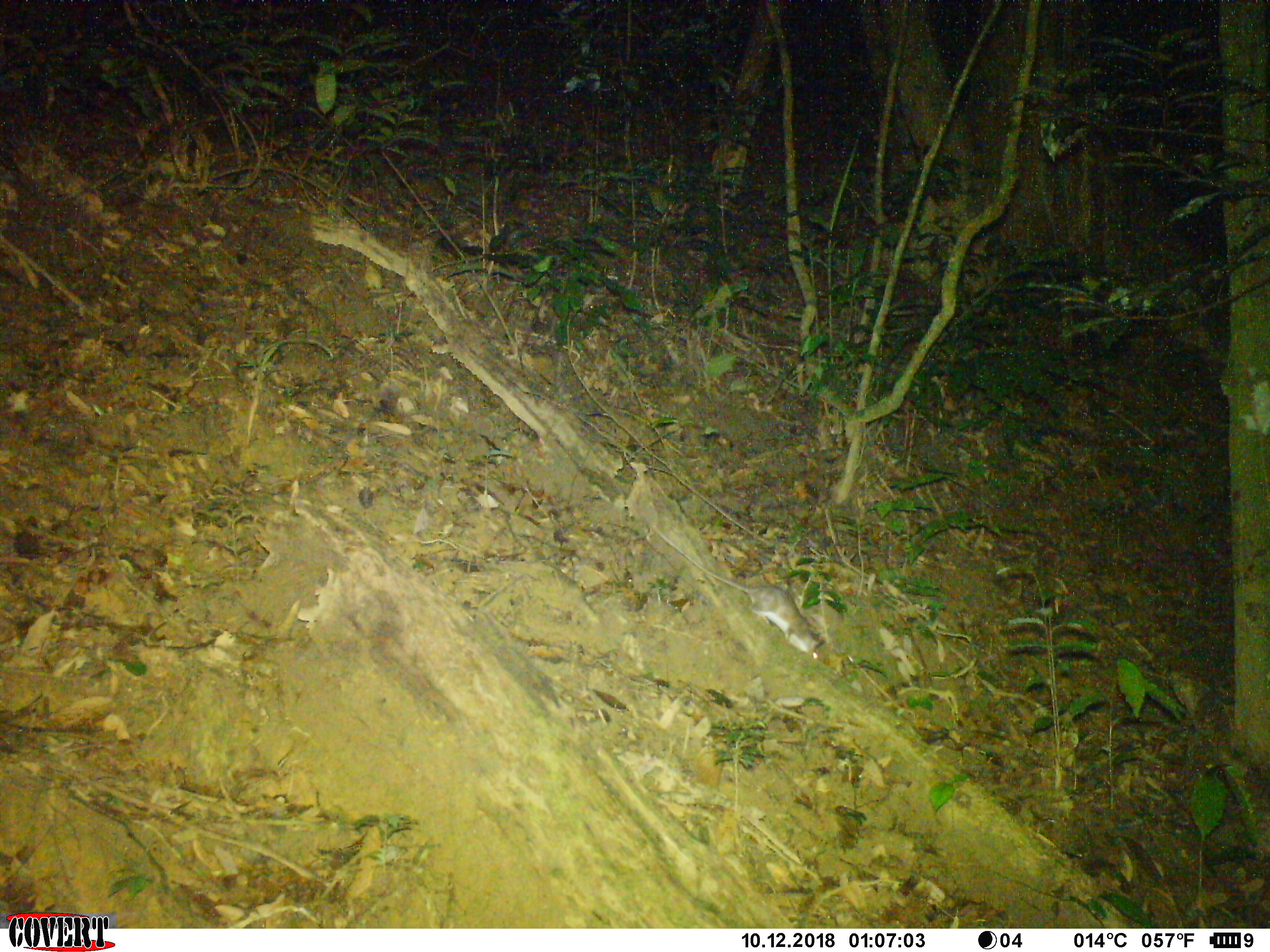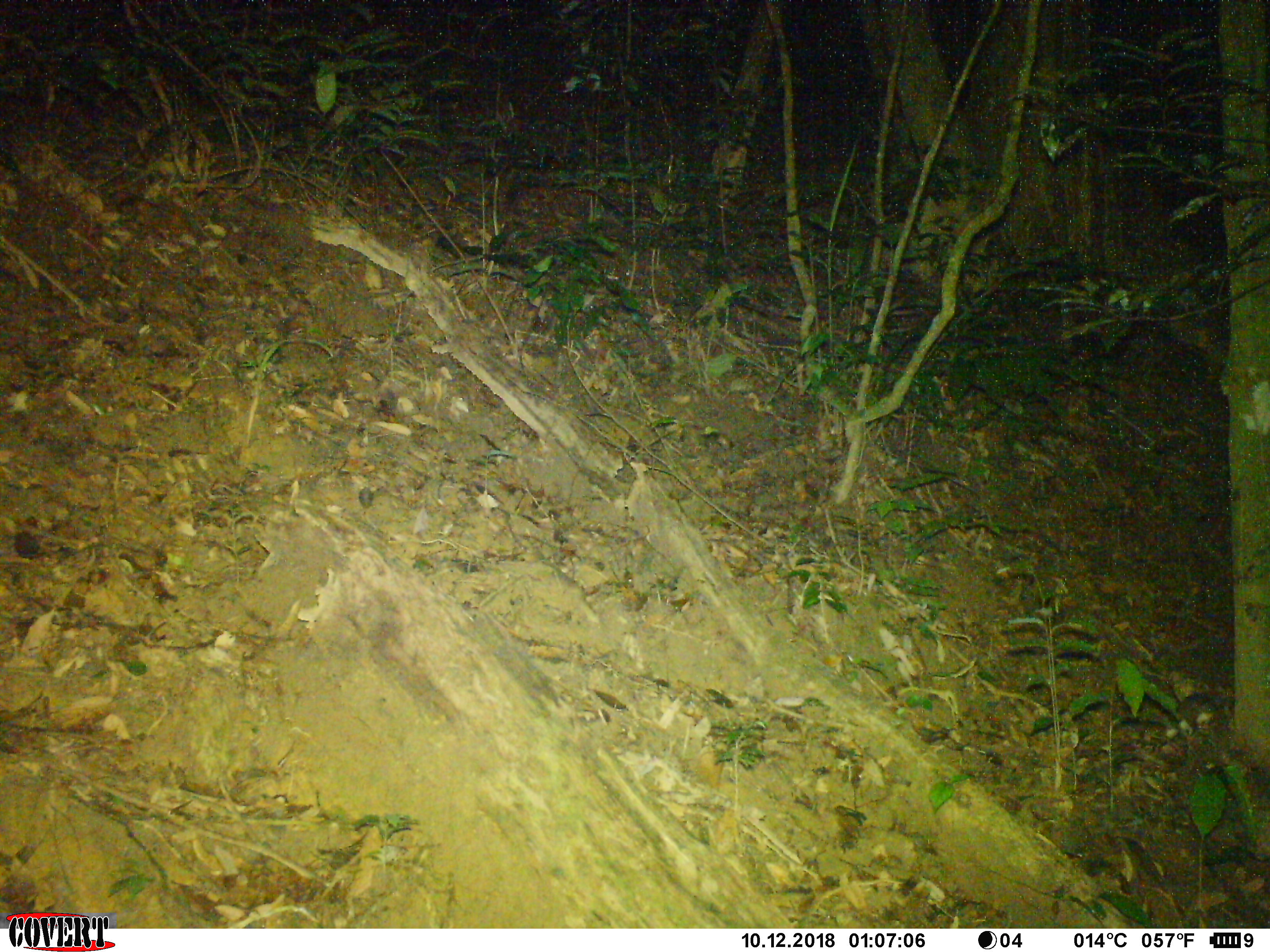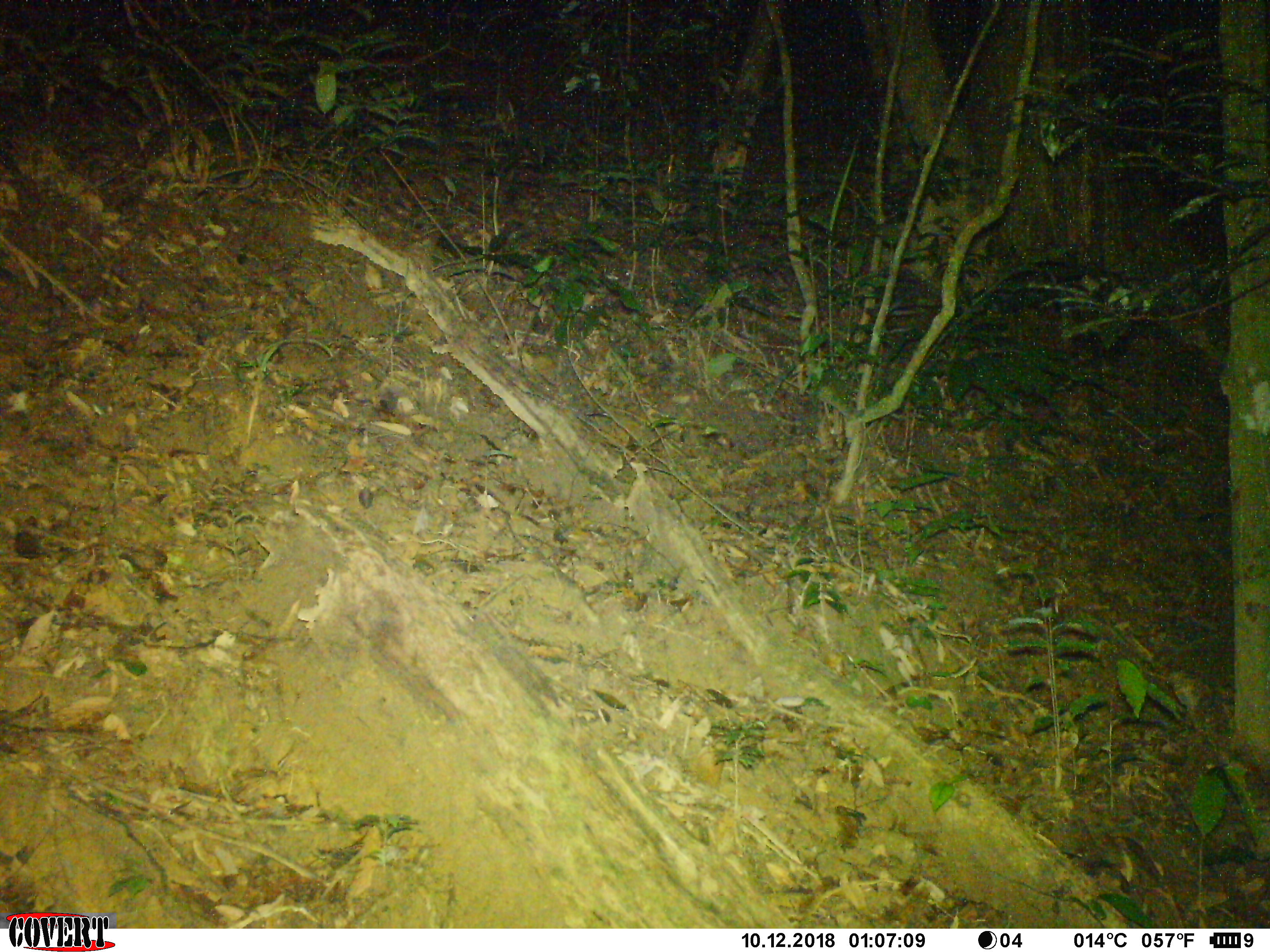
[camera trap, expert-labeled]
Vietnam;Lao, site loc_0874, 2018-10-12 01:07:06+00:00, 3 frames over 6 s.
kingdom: Animalia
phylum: Chordata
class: Mammalia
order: Rodentia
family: Muridae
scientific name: Muridae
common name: old-world mice and rats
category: unidentified murid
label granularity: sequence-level